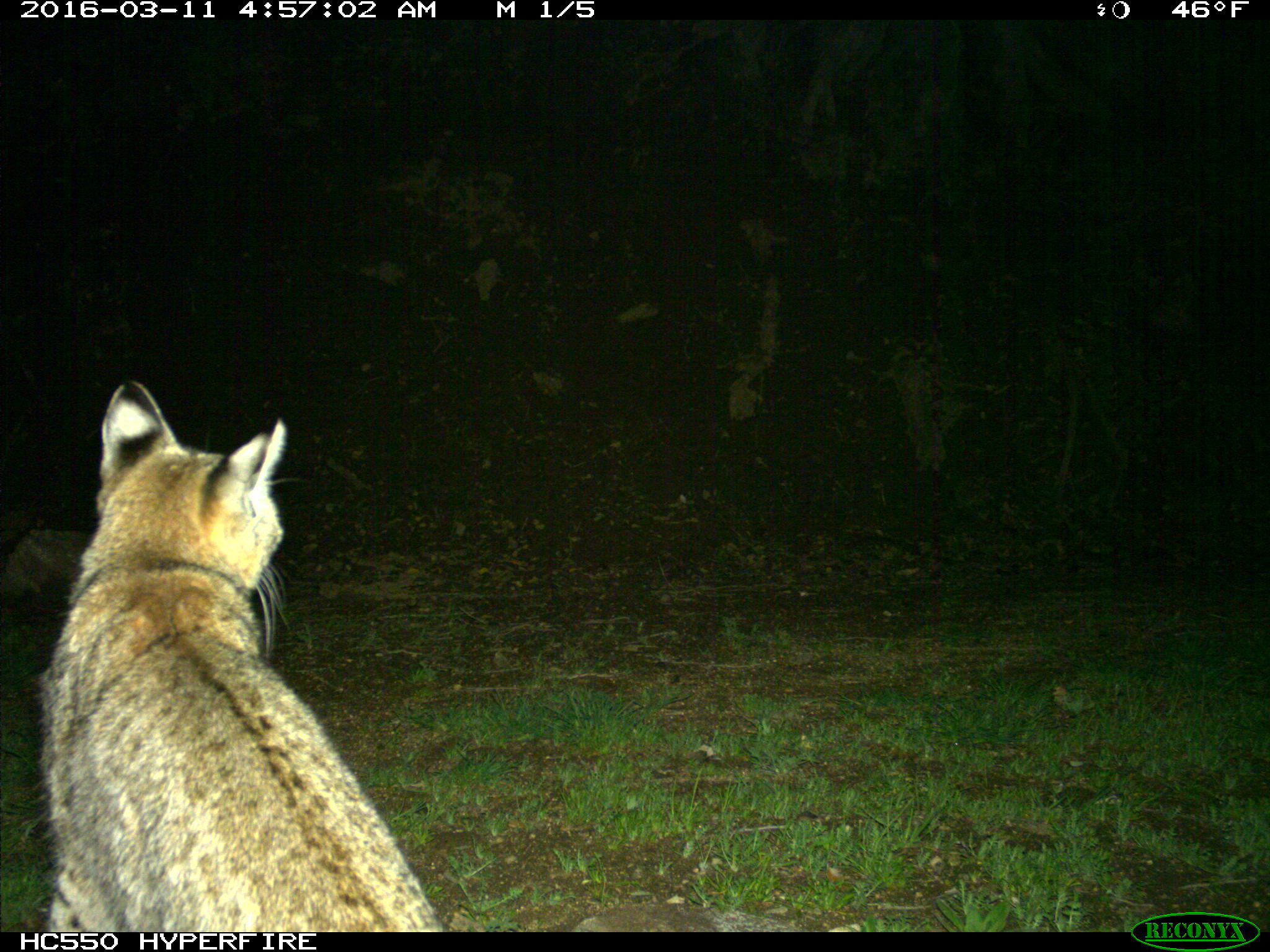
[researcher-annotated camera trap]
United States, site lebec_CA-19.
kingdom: Animalia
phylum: Chordata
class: Mammalia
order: Carnivora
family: Felidae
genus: Lynx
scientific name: Lynx rufus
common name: bobcat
Lynx rufus (bobcat).